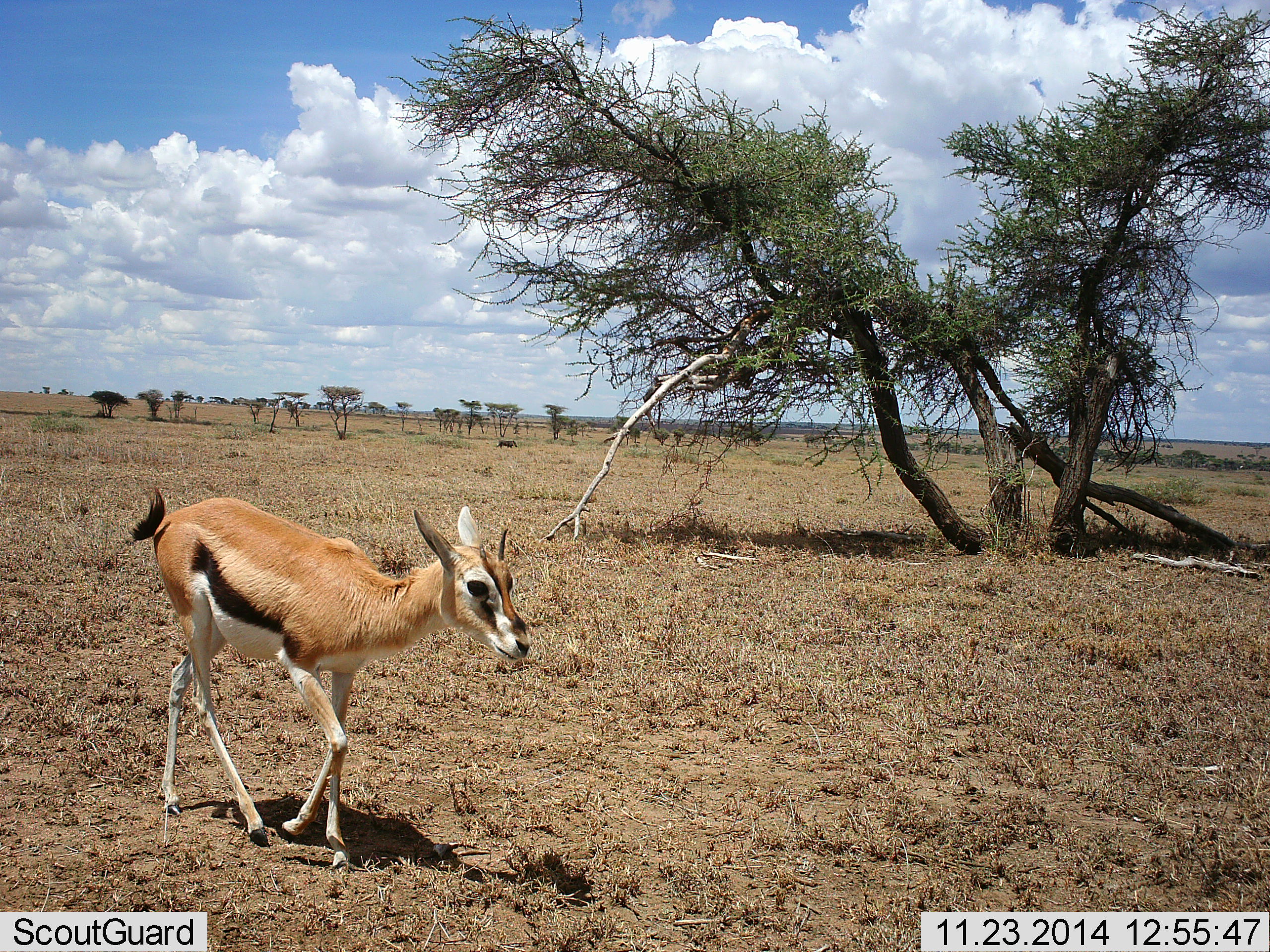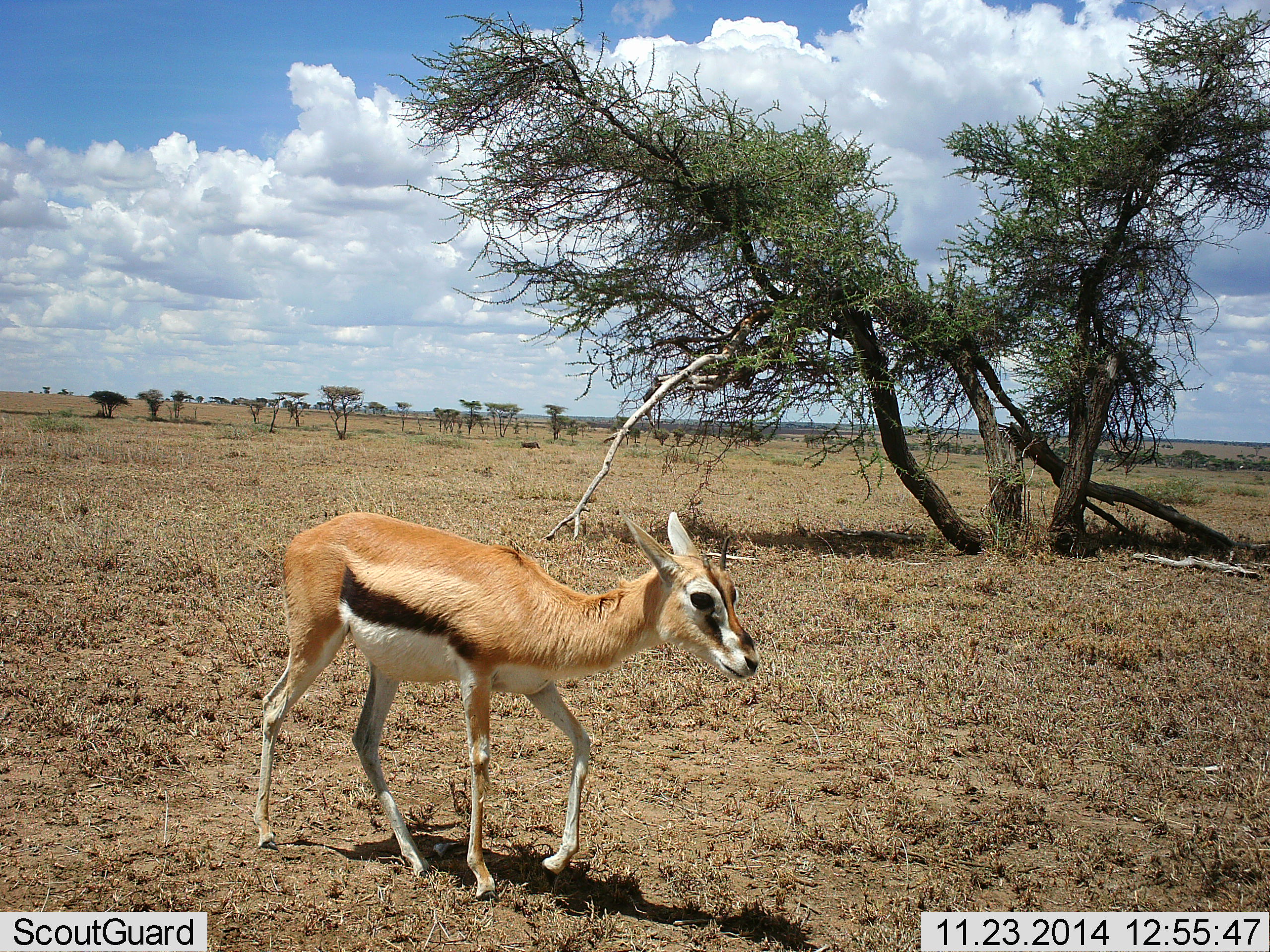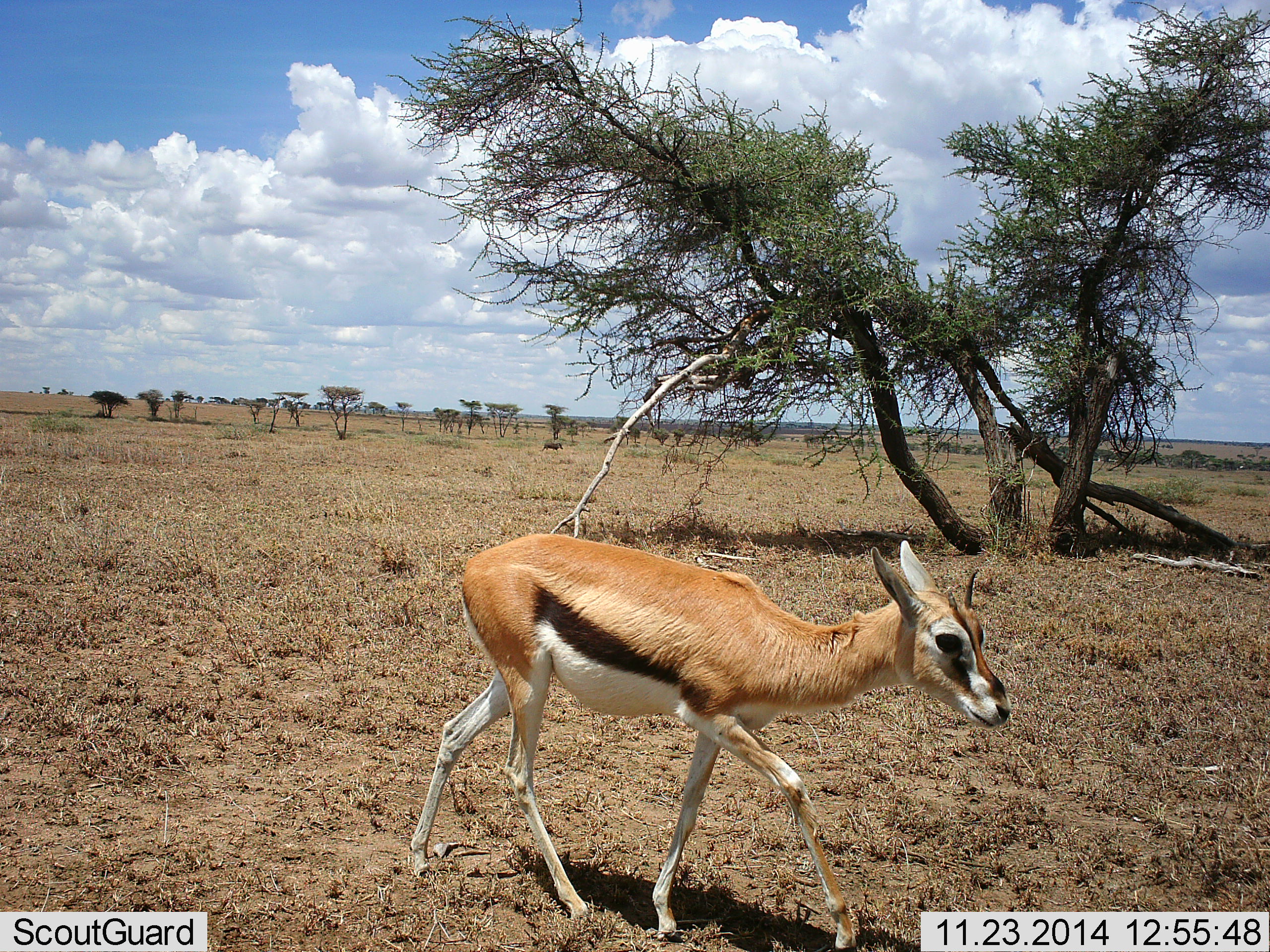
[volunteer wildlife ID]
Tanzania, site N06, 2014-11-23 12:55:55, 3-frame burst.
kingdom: Animalia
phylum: Chordata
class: Mammalia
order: Artiodactyla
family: Bovidae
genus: Eudorcas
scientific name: Eudorcas thomsonii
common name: thomson's gazelle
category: gazellethomsons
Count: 1.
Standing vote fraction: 8%.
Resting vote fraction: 0%.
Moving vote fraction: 92%.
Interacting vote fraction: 0%.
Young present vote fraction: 8%.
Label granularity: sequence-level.